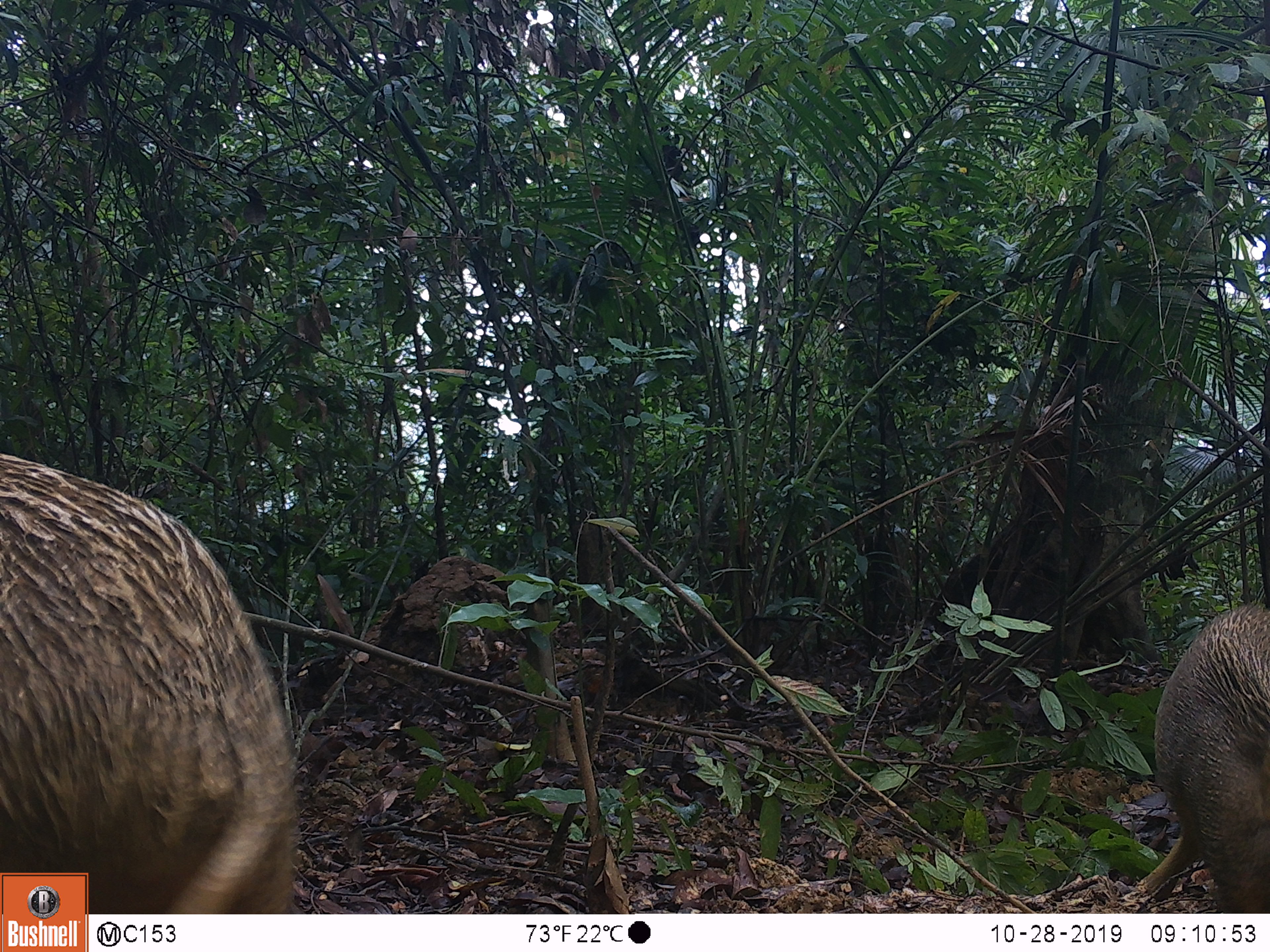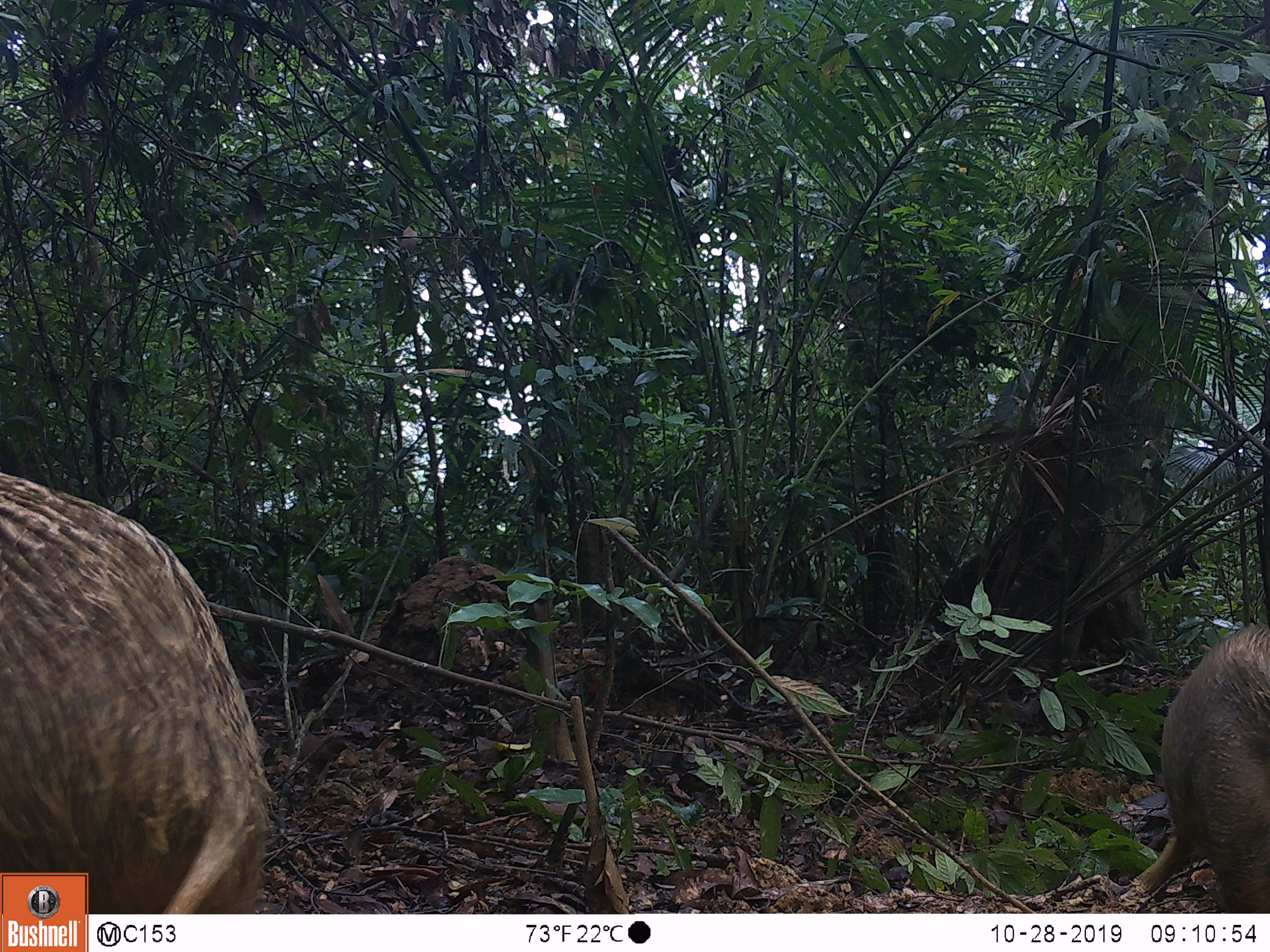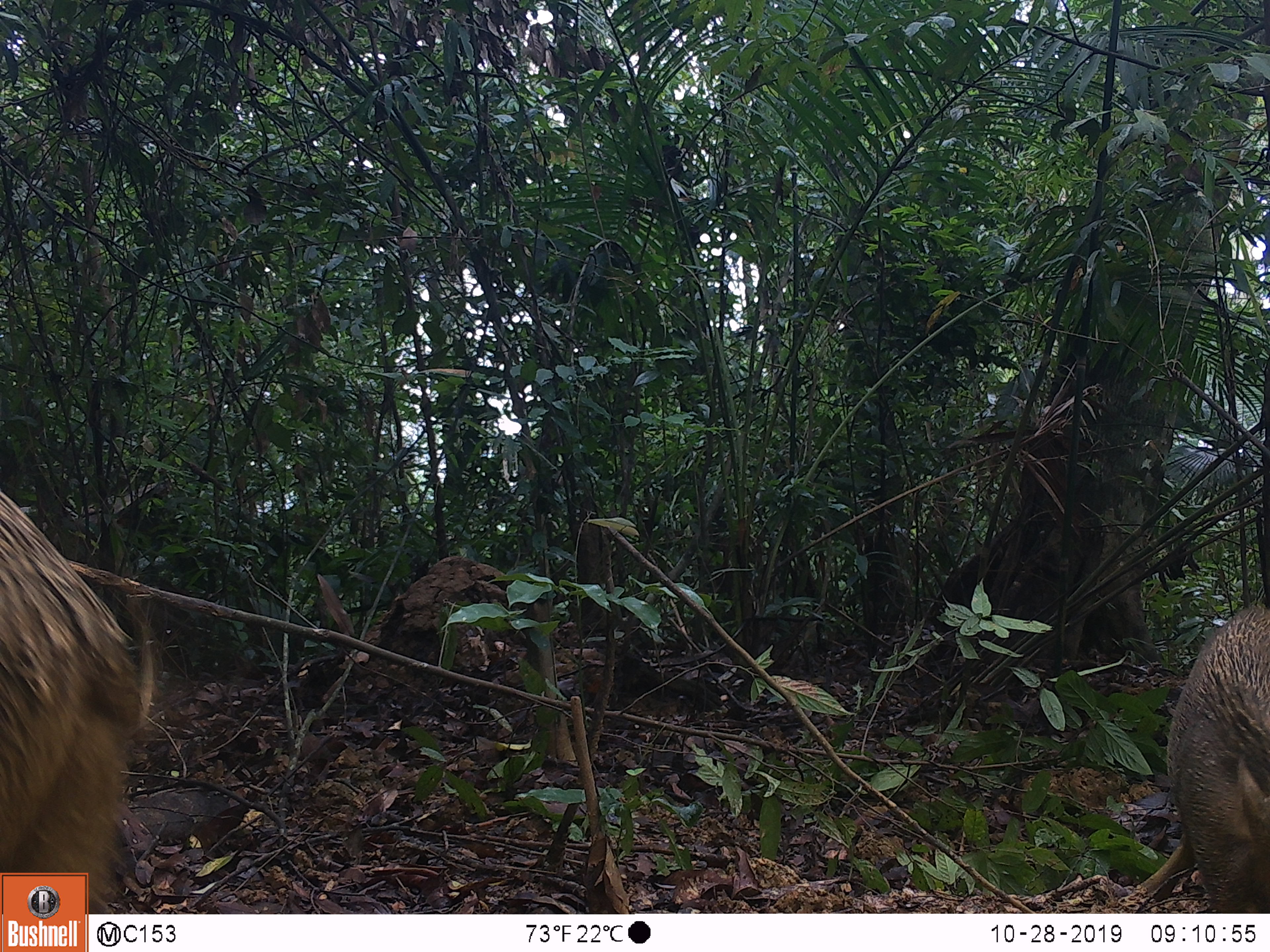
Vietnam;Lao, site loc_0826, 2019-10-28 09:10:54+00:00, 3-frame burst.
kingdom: Animalia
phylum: Chordata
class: Mammalia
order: Artiodactyla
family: Suidae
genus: Sus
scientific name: Sus scrofa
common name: eurasian wild pig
Eurasian wild pig (Sus scrofa). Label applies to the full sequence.